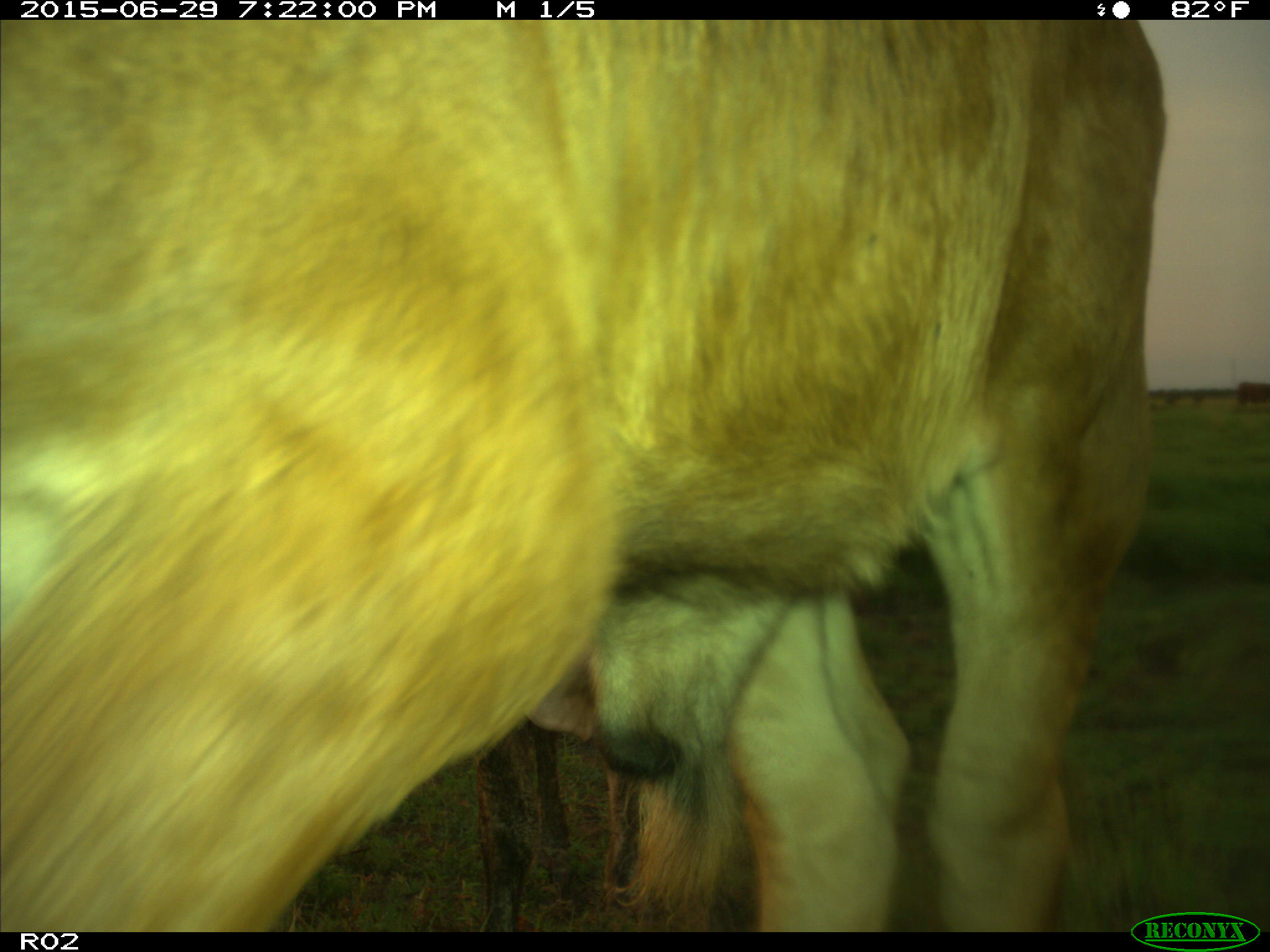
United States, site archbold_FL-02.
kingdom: Animalia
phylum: Chordata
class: Mammalia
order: Artiodactyla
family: Bovidae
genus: Bos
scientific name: Bos taurus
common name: domestic cow